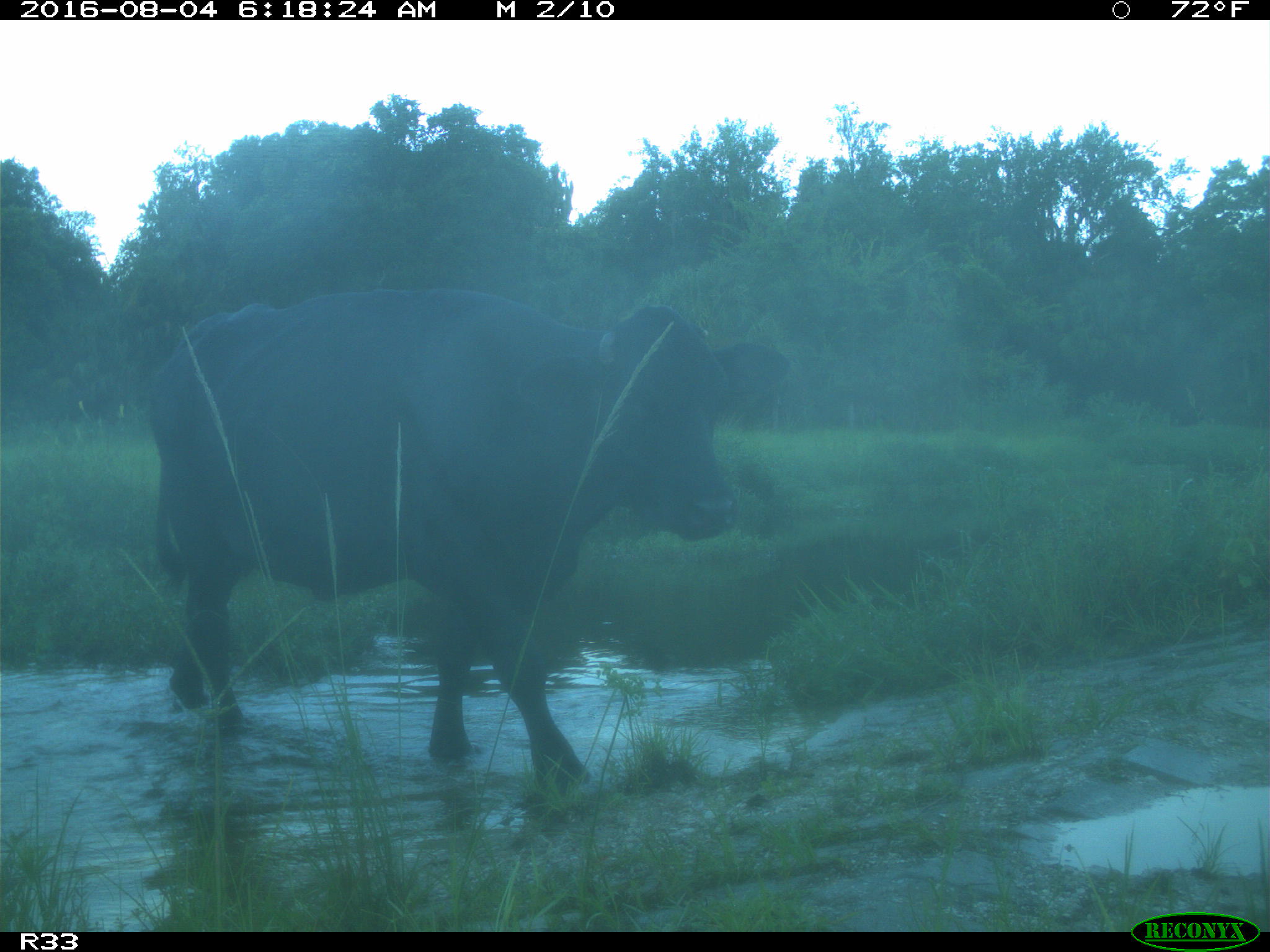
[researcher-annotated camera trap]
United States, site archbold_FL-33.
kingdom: Animalia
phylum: Chordata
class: Mammalia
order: Artiodactyla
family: Bovidae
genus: Bos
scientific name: Bos taurus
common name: domestic cow